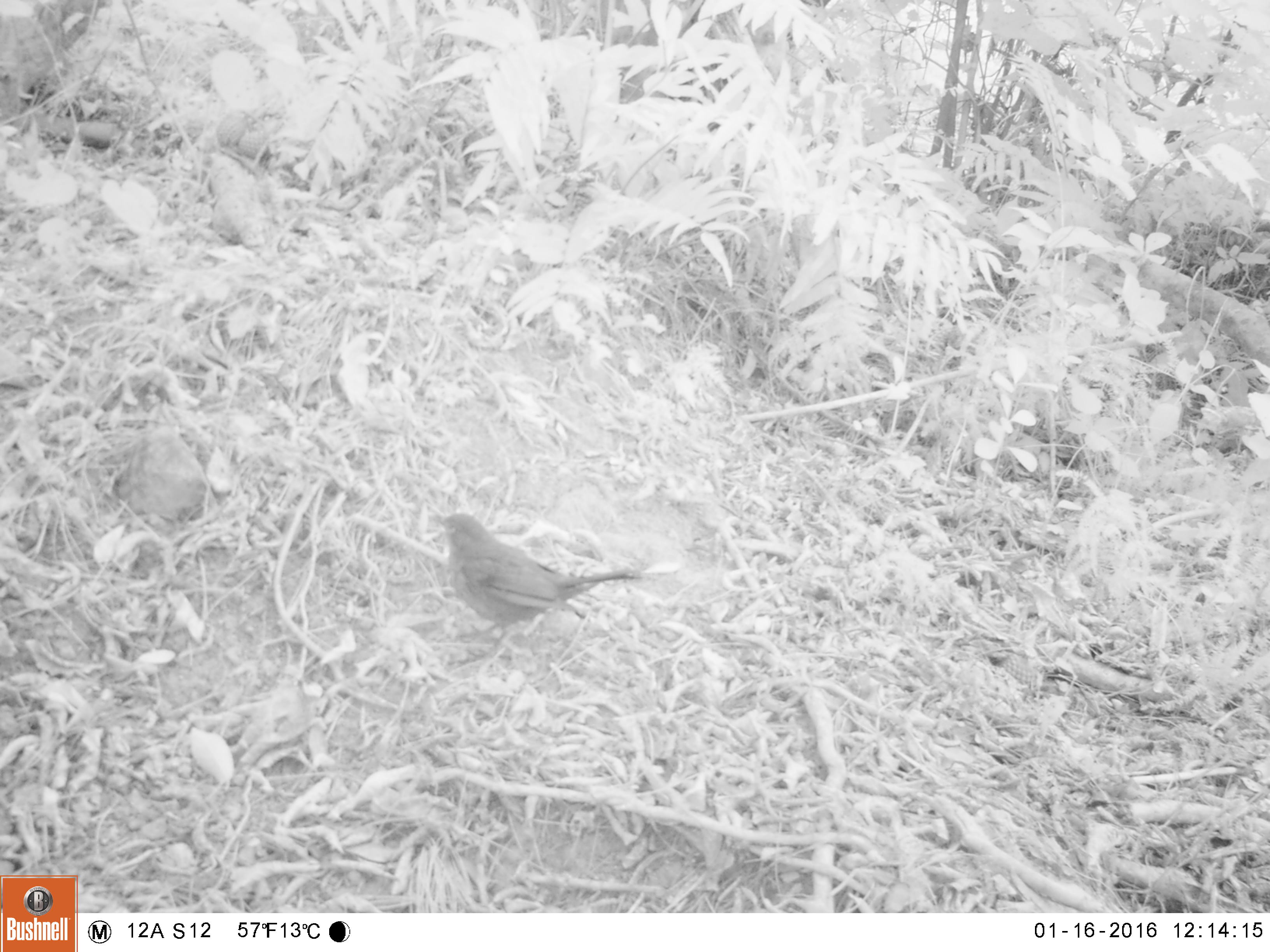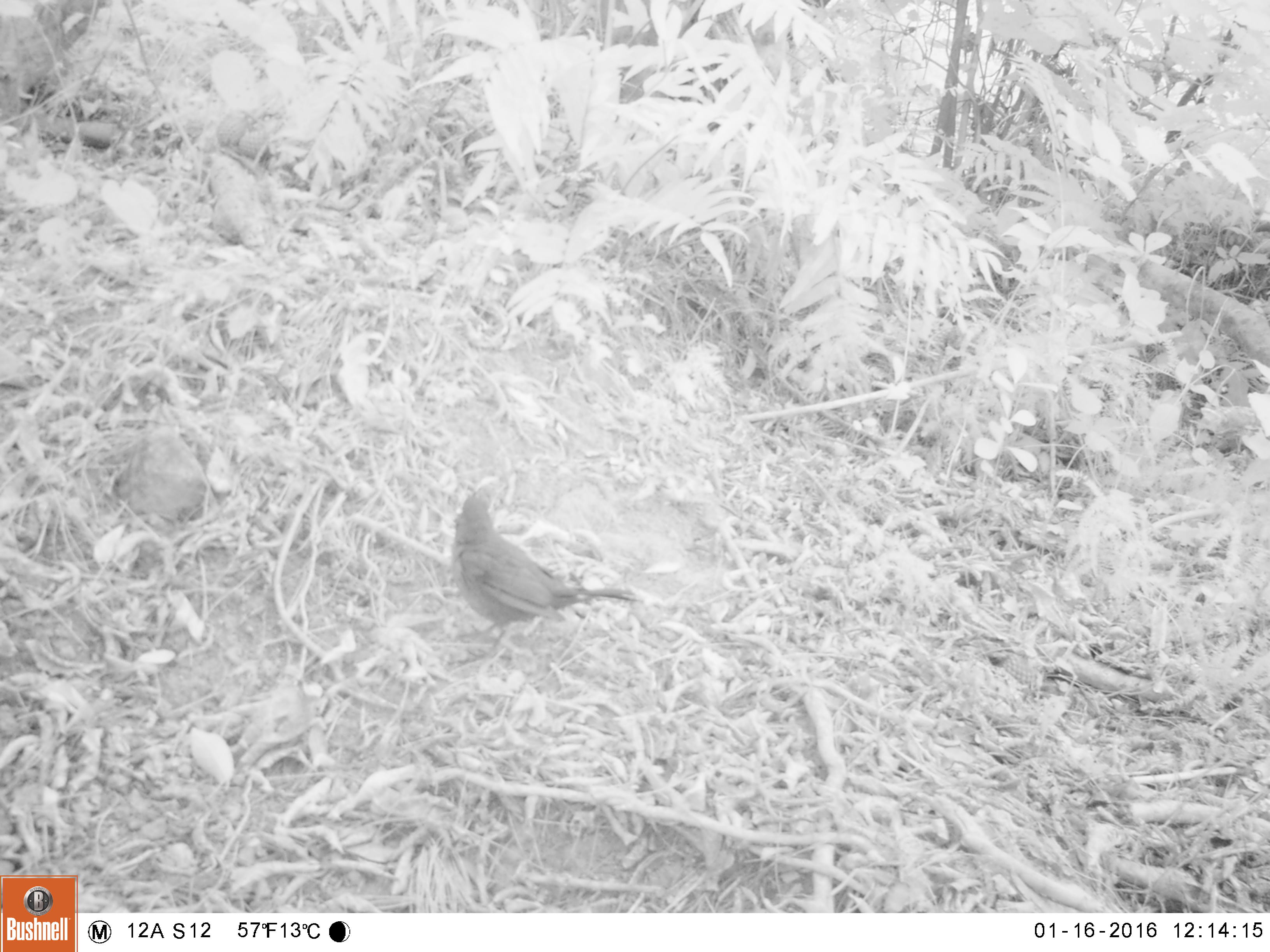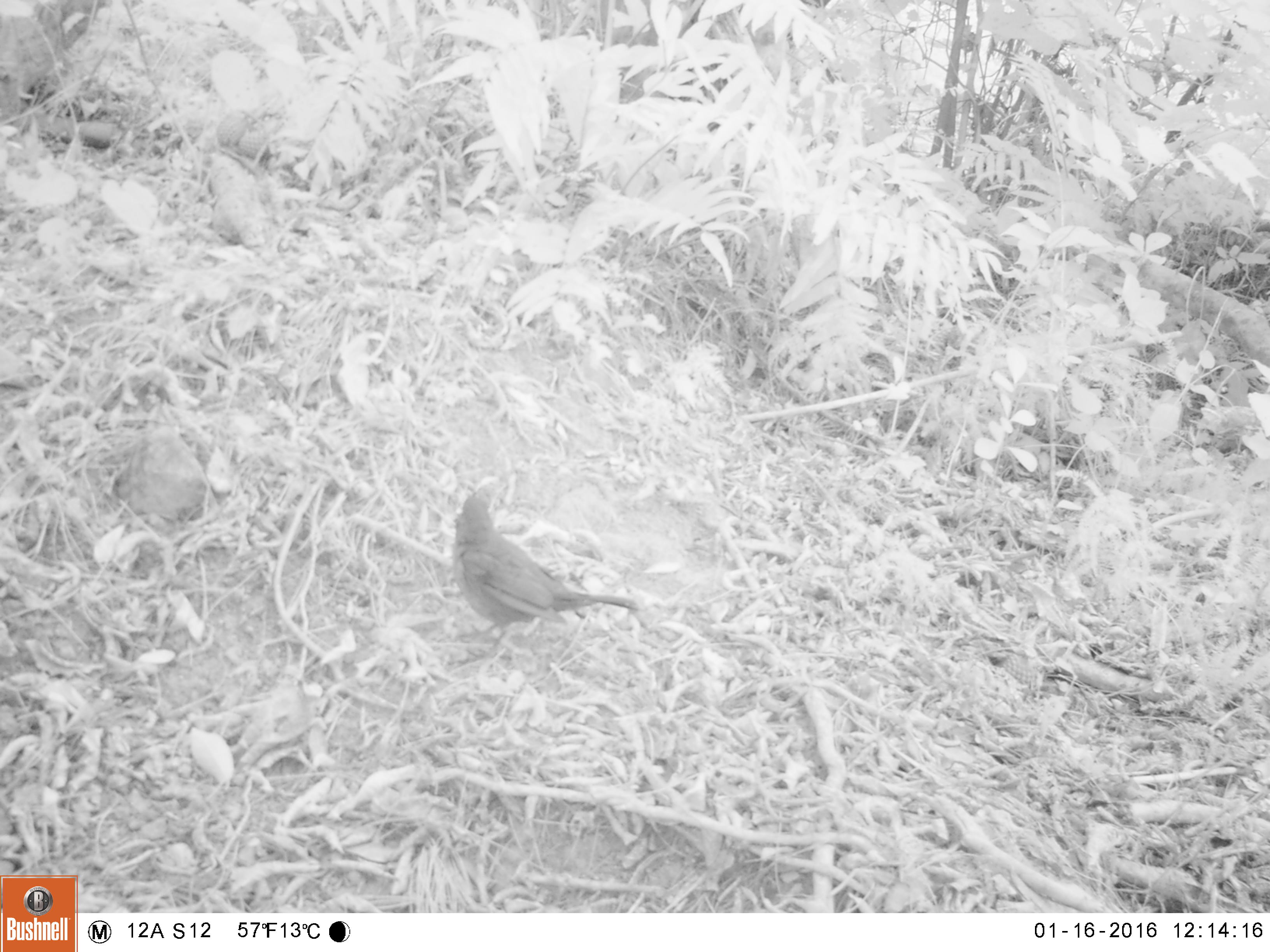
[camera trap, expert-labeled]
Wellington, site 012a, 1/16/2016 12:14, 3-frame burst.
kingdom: Animalia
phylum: Chordata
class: Aves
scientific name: Aves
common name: bird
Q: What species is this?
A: Bird (Aves).